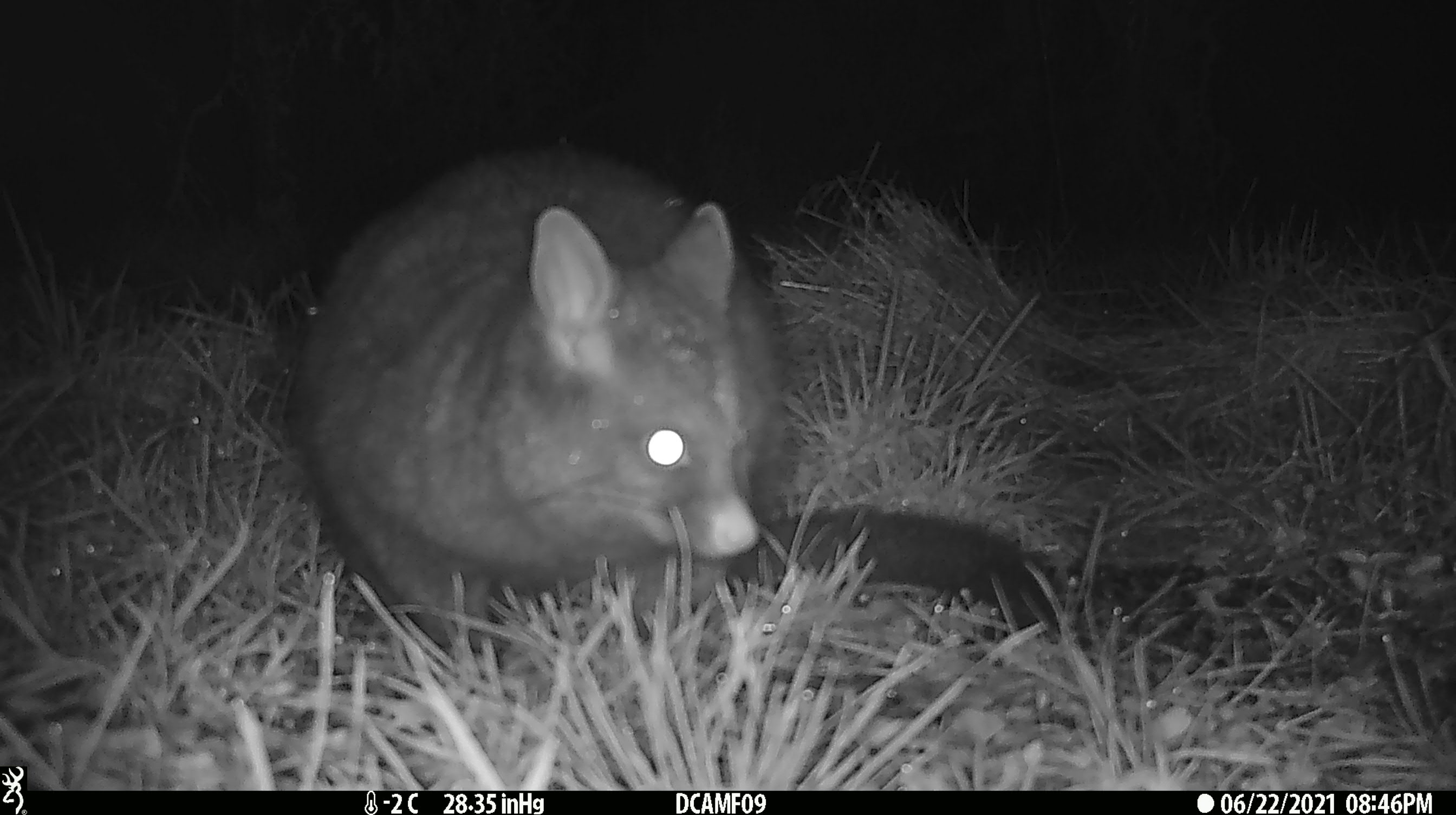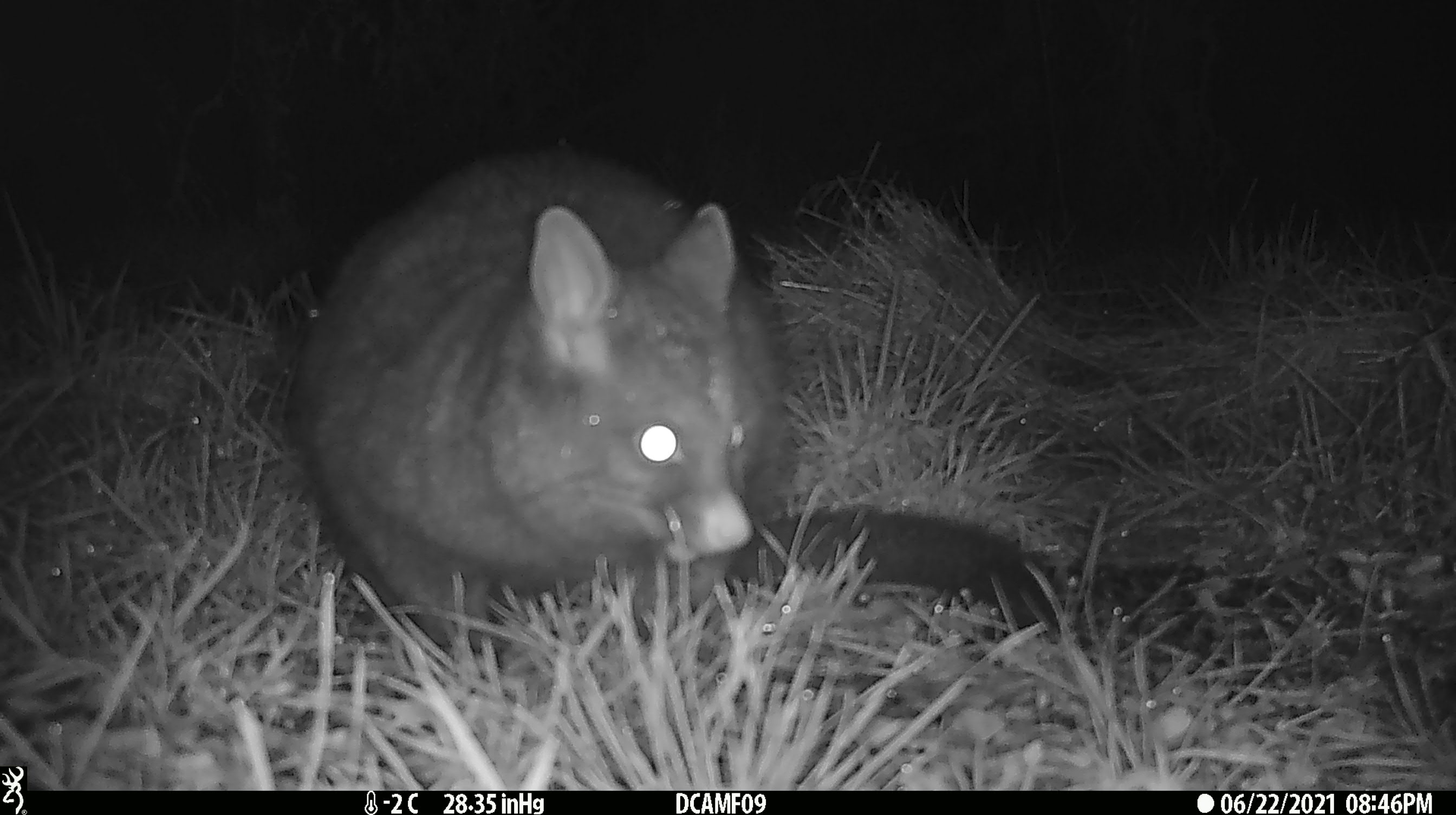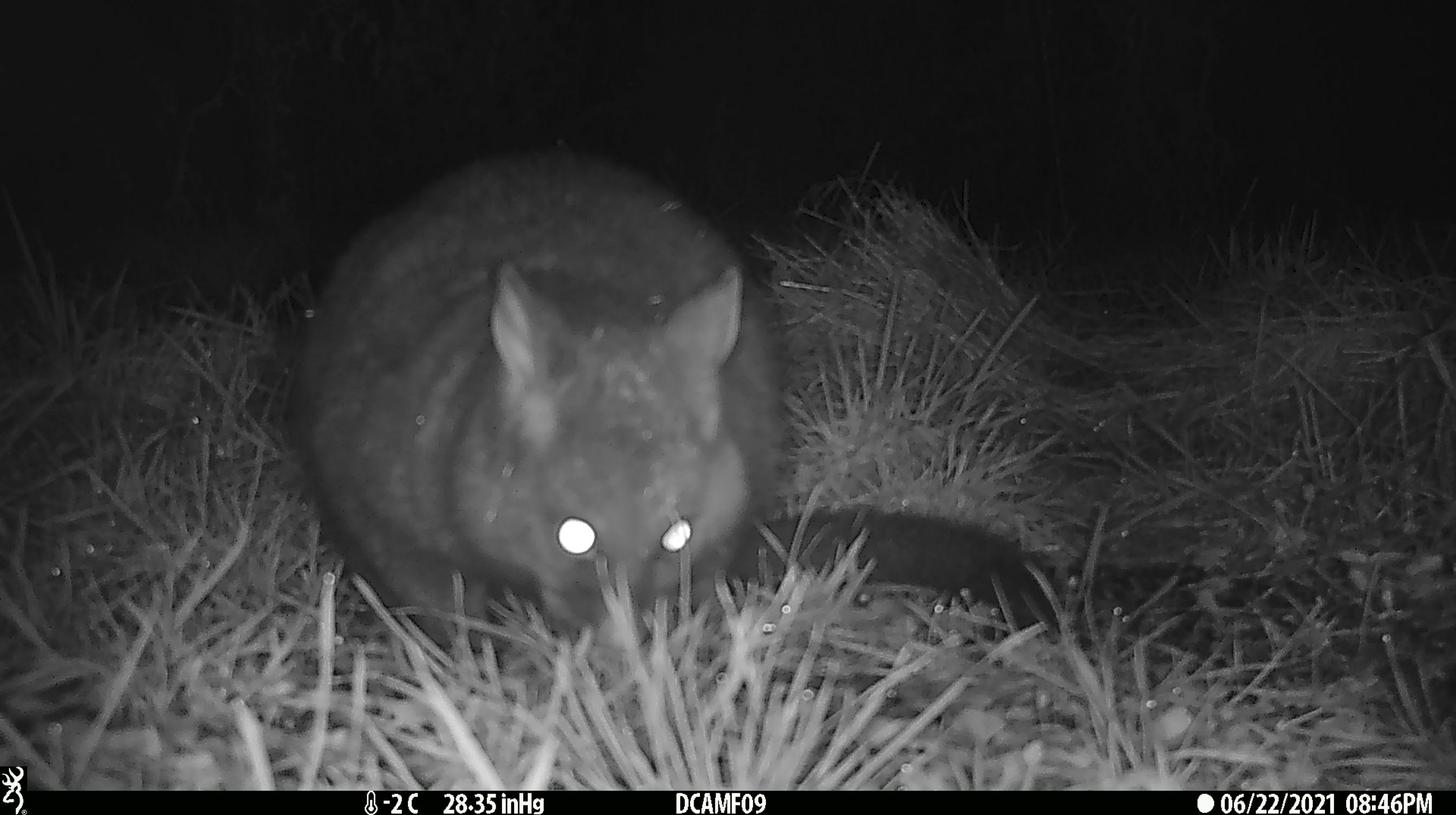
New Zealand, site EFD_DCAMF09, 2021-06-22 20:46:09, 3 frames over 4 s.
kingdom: Animalia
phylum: Chordata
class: Mammalia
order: Diprotodontia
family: Phalangeridae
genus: Trichosurus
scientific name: Trichosurus vulpecula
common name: common brushtail possum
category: possum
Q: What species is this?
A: Possum (common brushtail possum) (Trichosurus vulpecula).